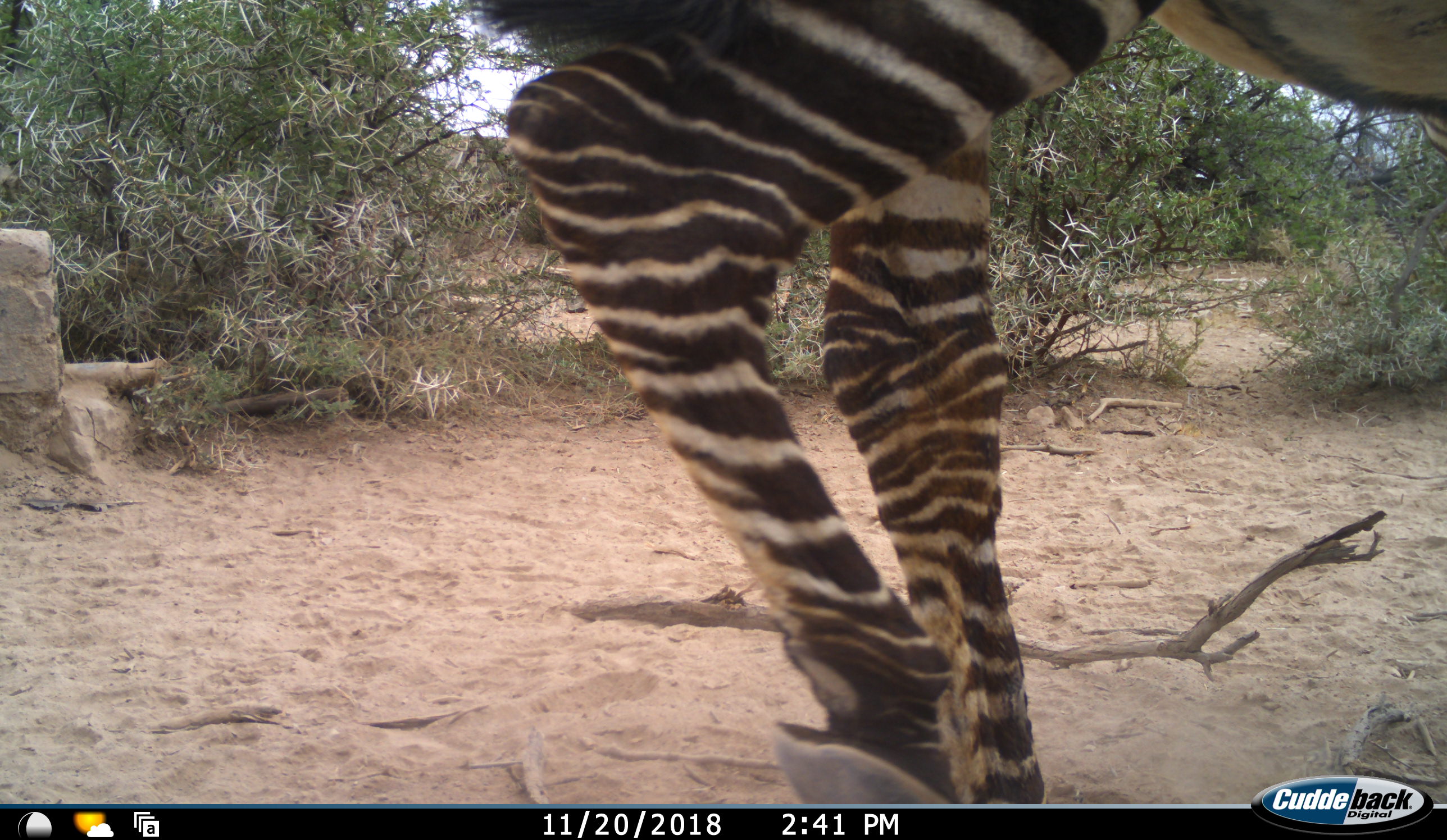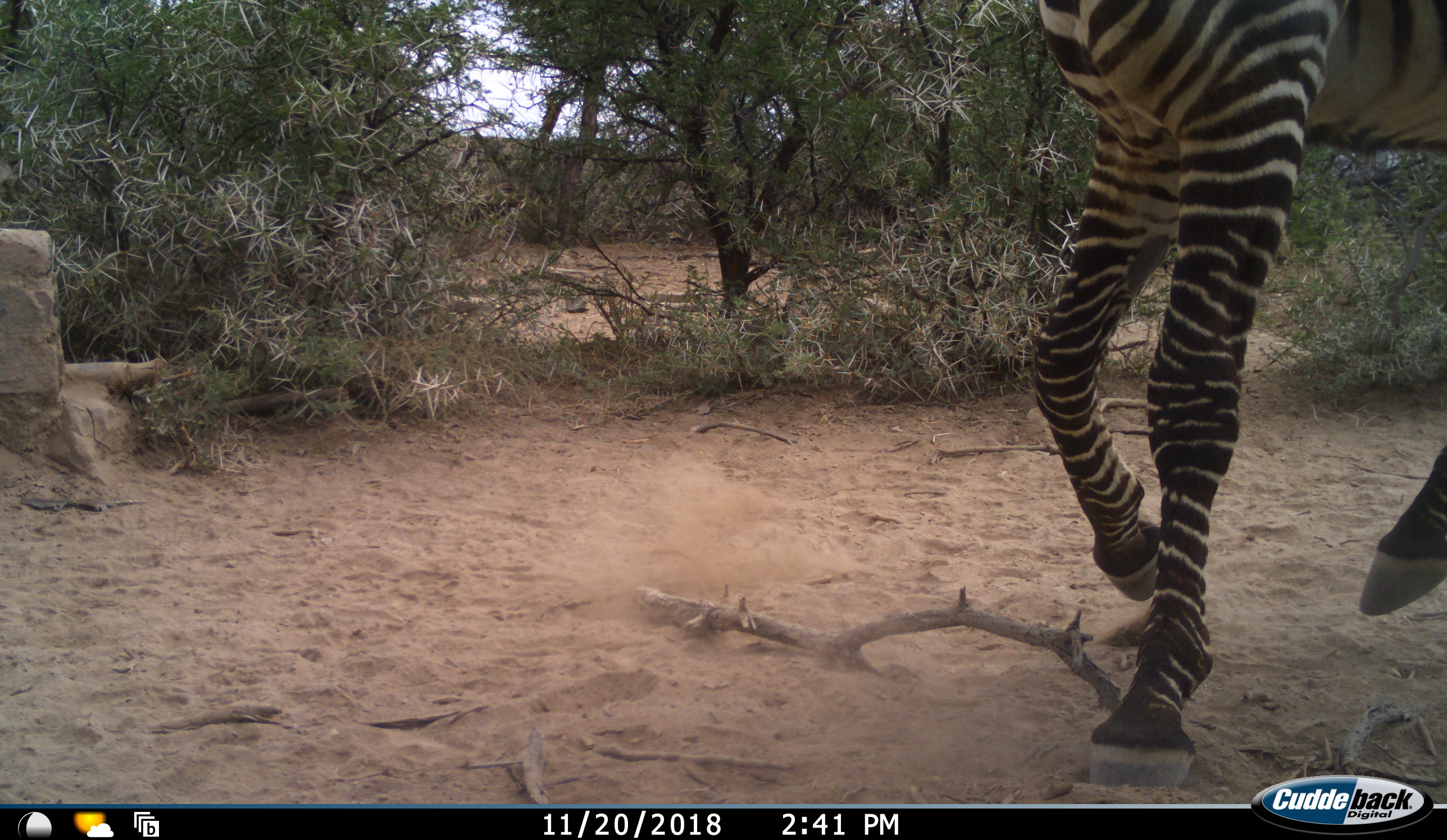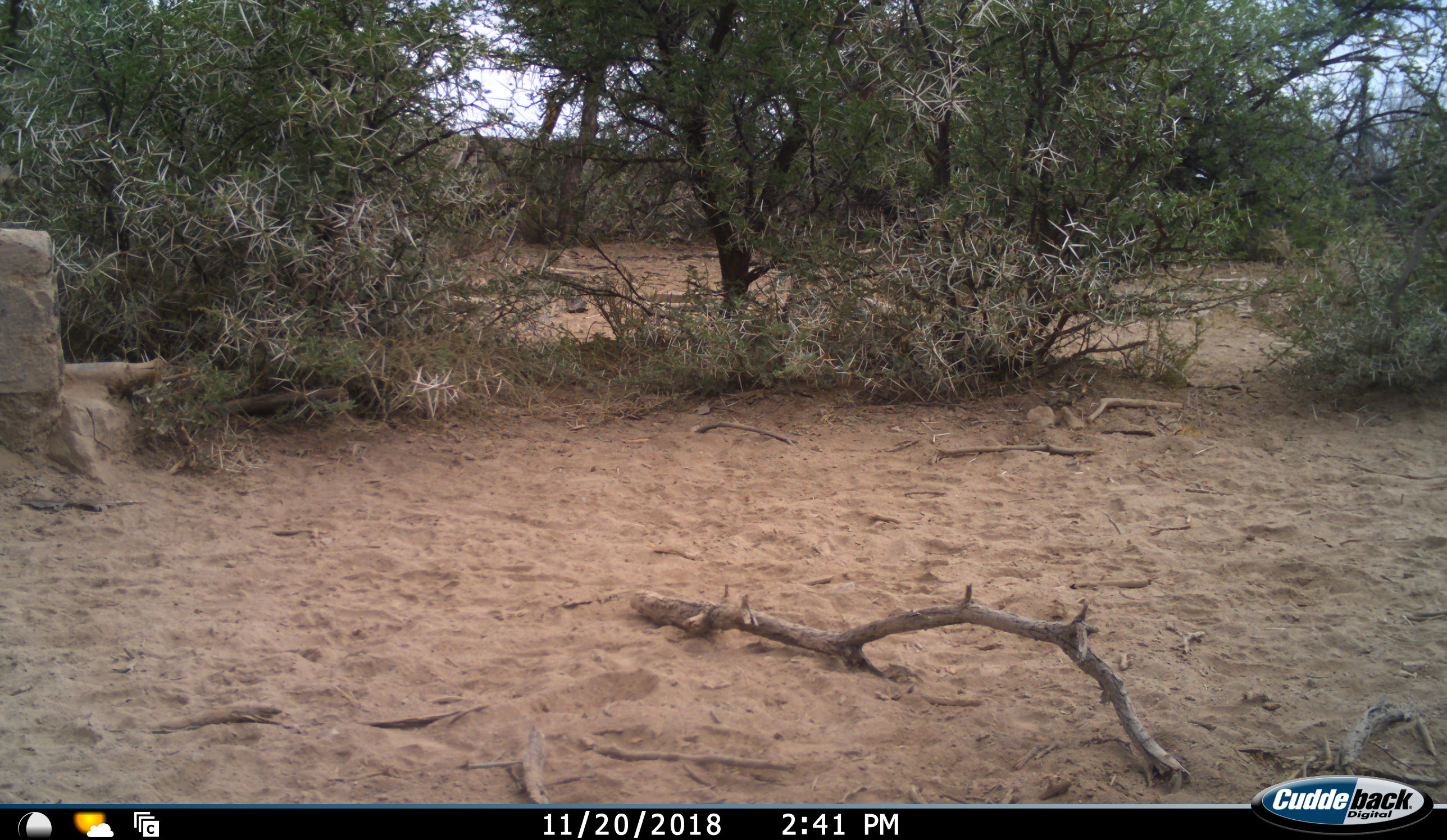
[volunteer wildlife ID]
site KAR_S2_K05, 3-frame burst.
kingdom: Animalia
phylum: Chordata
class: Mammalia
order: Perissodactyla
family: Equidae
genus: Equus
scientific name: Equus zebra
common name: mountain zebra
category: zebramountain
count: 1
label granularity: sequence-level